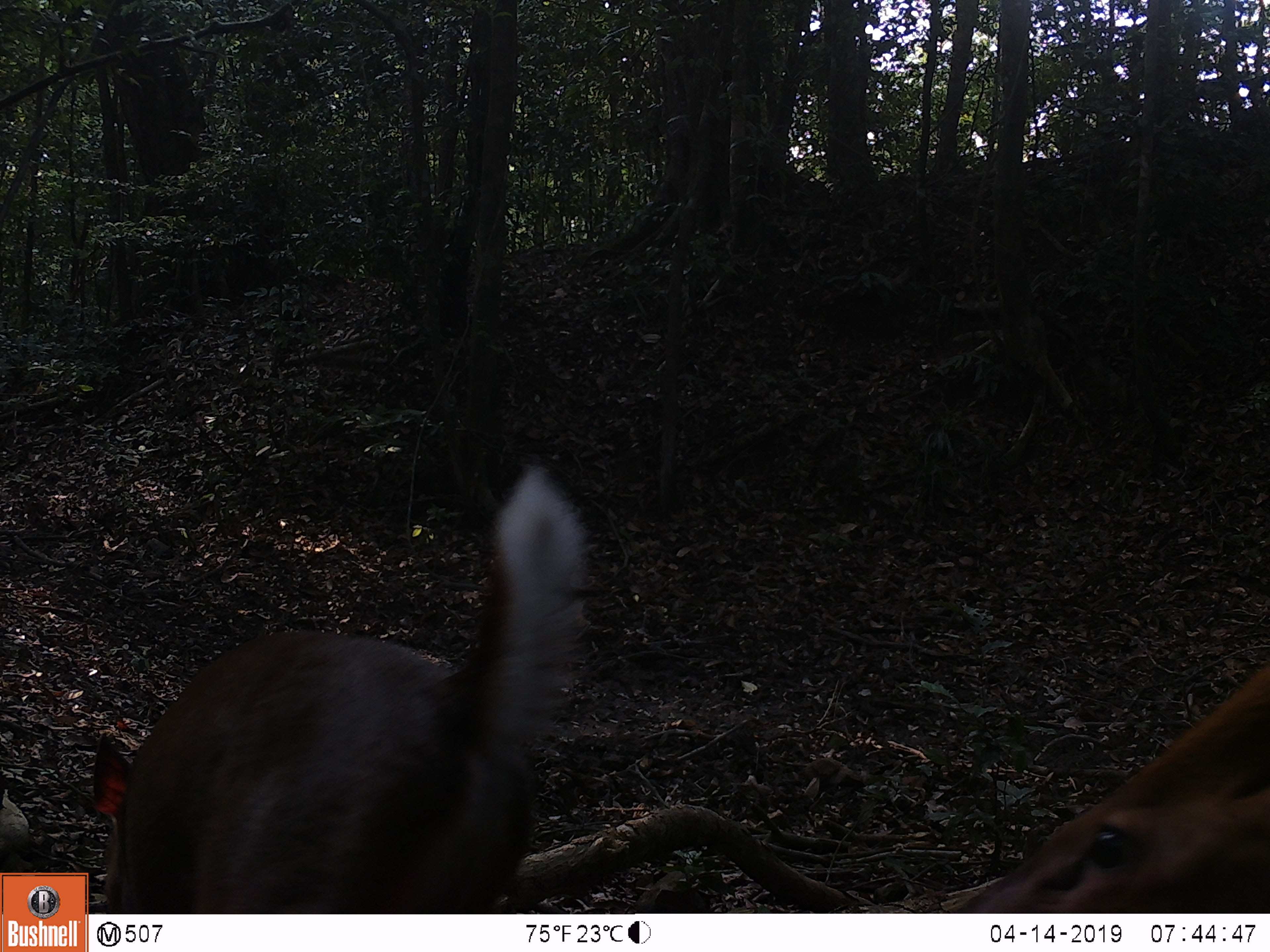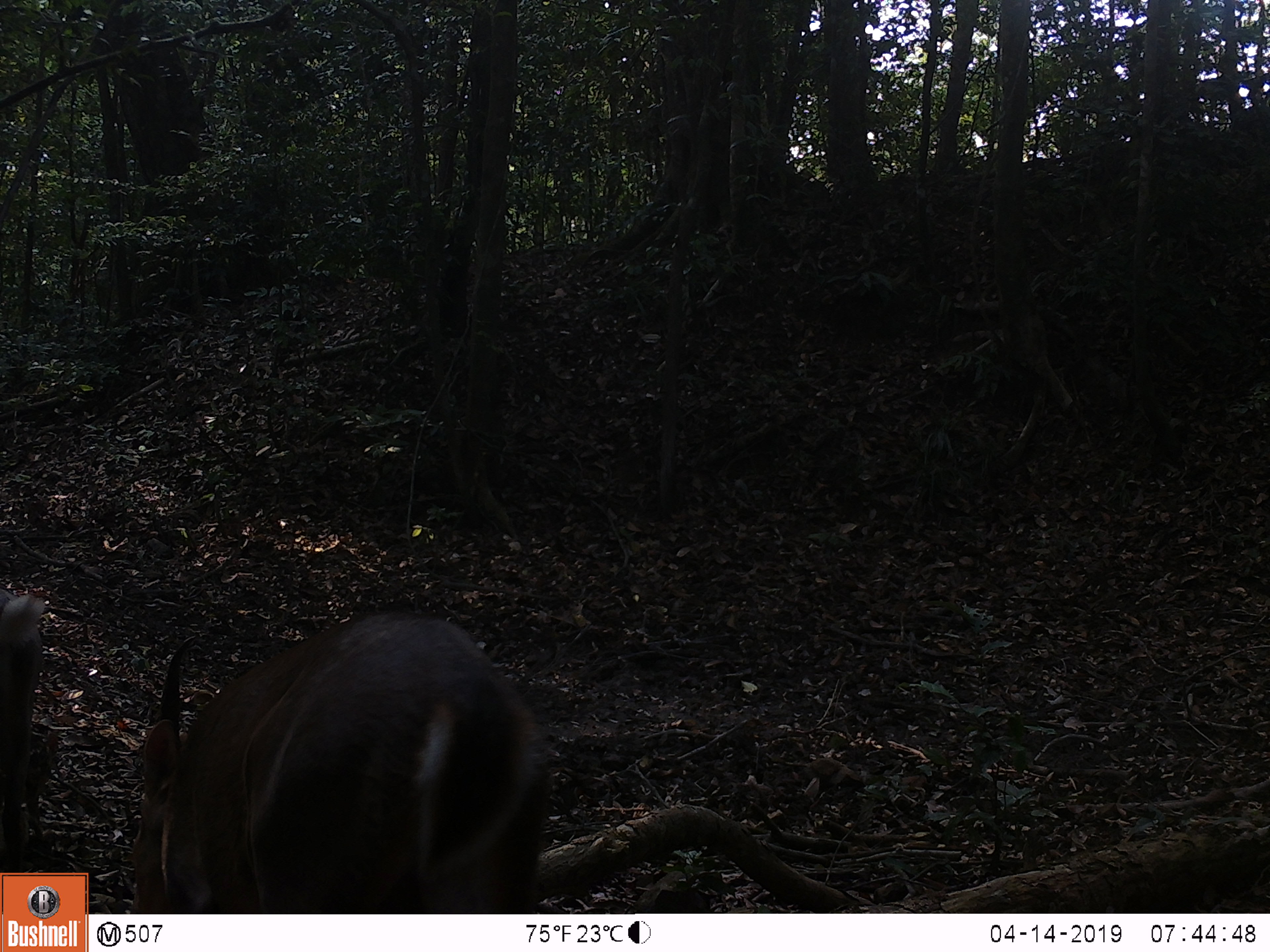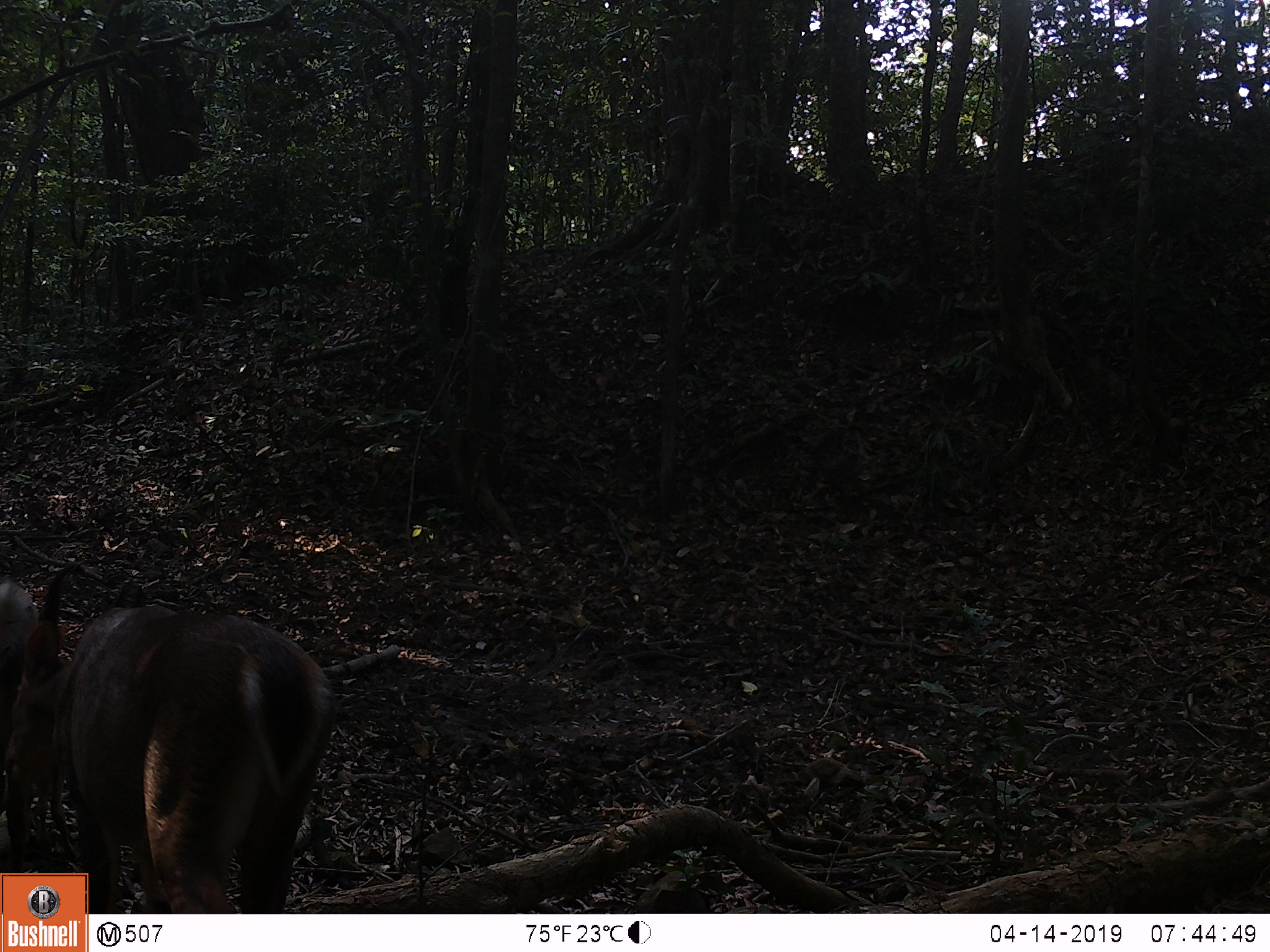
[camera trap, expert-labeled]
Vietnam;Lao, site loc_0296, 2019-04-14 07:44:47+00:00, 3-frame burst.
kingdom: Animalia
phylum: Chordata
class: Mammalia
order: Artiodactyla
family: Cervidae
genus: Muntiacus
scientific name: Muntiacus vuquangensis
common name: large-antlered muntjac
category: large antlered muntjac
Large antlered muntjac (large-antlered muntjac) (Muntiacus vuquangensis). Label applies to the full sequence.